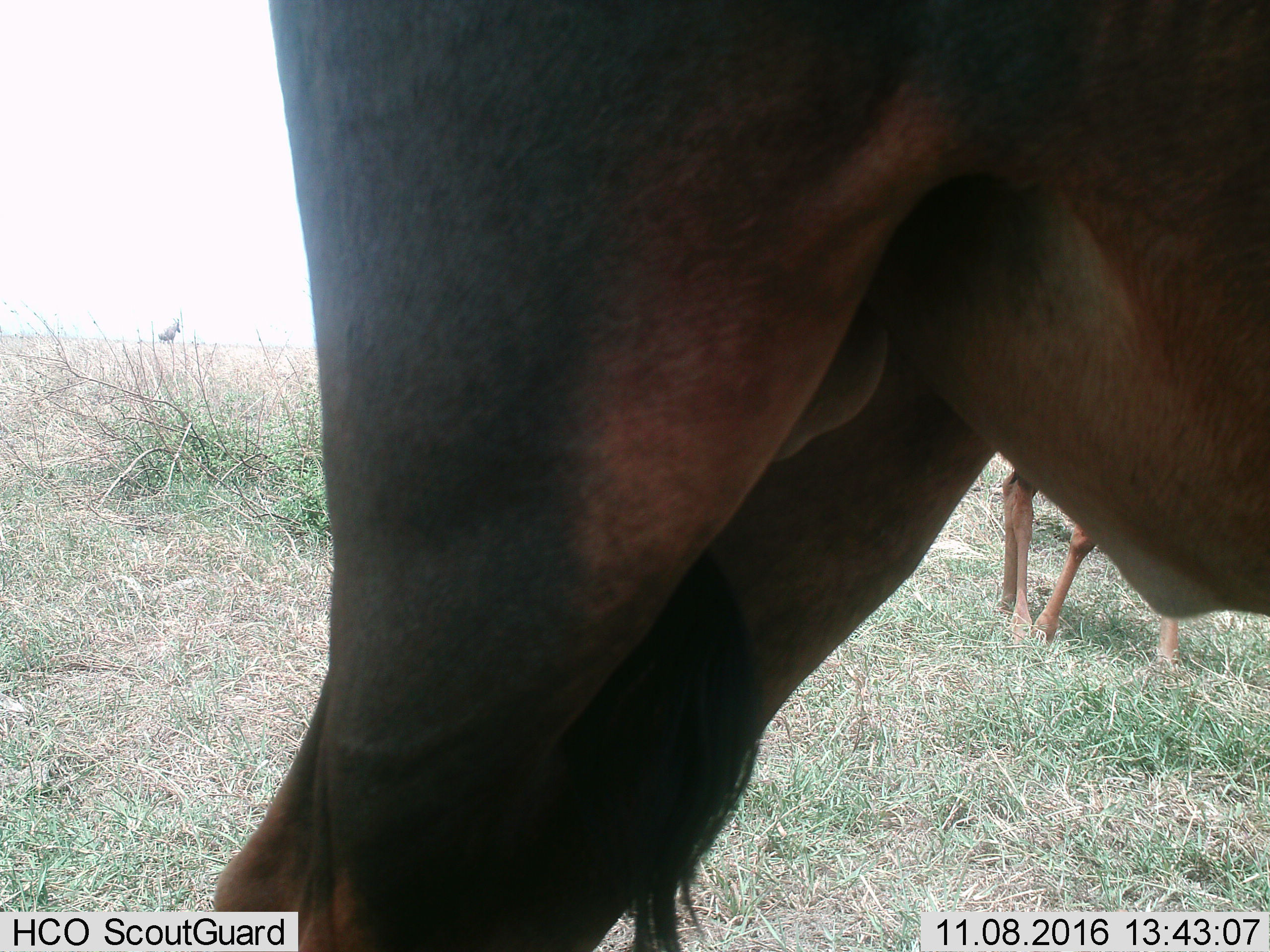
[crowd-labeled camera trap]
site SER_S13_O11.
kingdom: Animalia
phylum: Chordata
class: Mammalia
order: Artiodactyla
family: Bovidae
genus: Damaliscus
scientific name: Damaliscus lunatus jimela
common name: topi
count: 2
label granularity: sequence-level